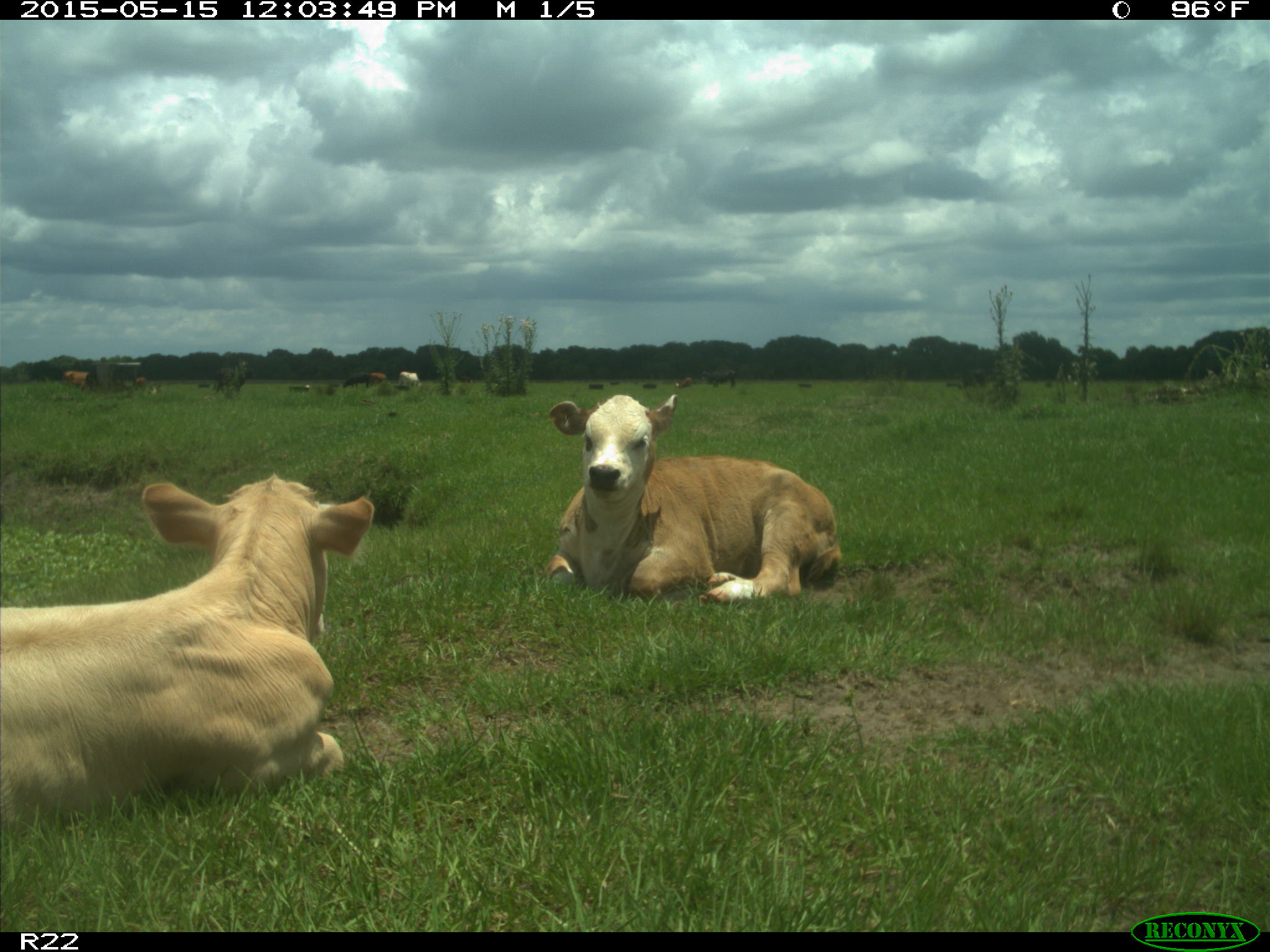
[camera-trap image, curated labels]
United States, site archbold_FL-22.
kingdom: Animalia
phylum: Chordata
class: Mammalia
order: Artiodactyla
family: Bovidae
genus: Bos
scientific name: Bos taurus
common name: domestic cow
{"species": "Bos taurus (domestic cow)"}